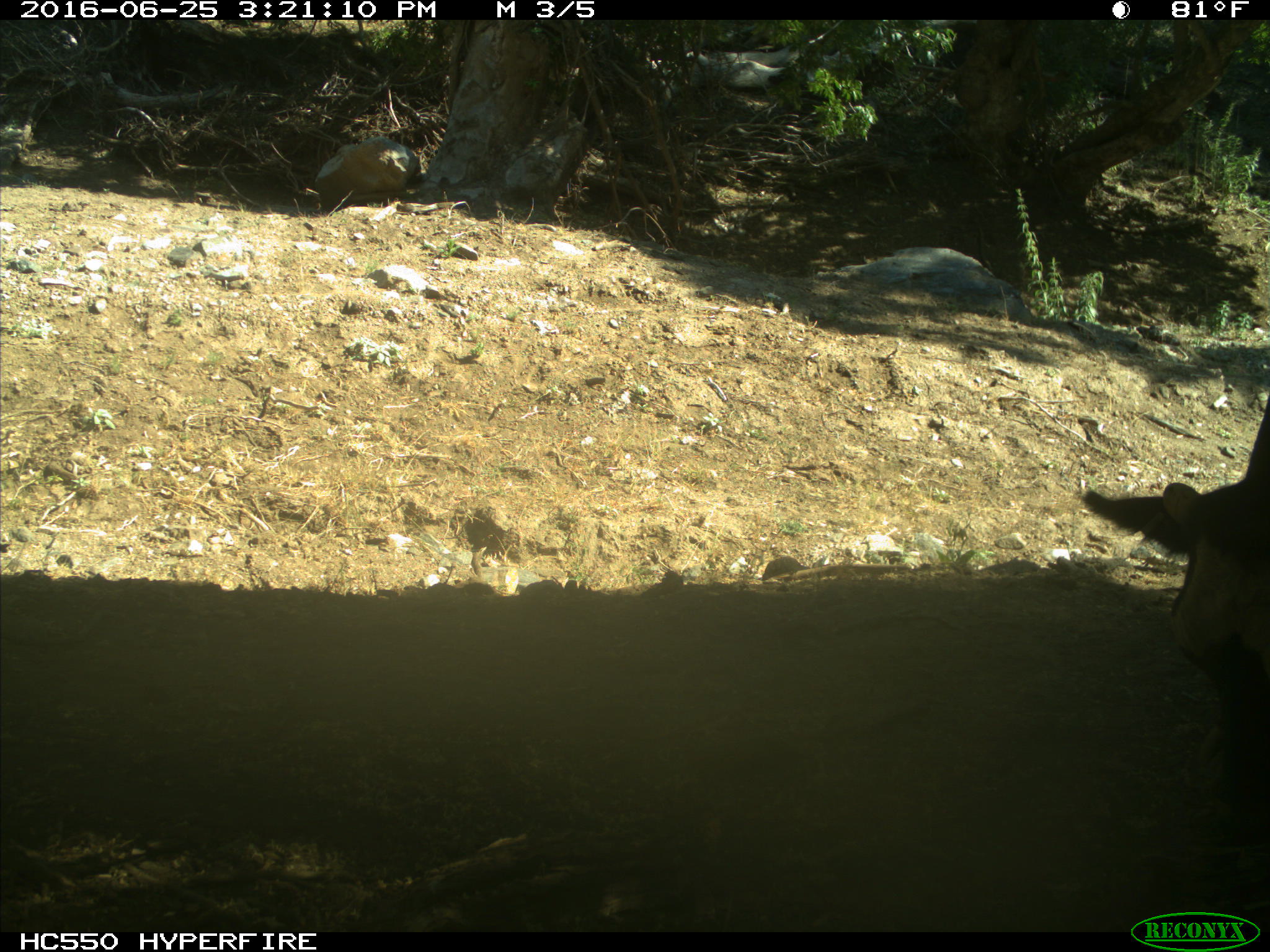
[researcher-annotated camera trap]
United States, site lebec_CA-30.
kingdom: Animalia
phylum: Chordata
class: Mammalia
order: Artiodactyla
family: Bovidae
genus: Bos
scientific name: Bos taurus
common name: domestic cow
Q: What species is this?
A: Bos taurus (domestic cow).